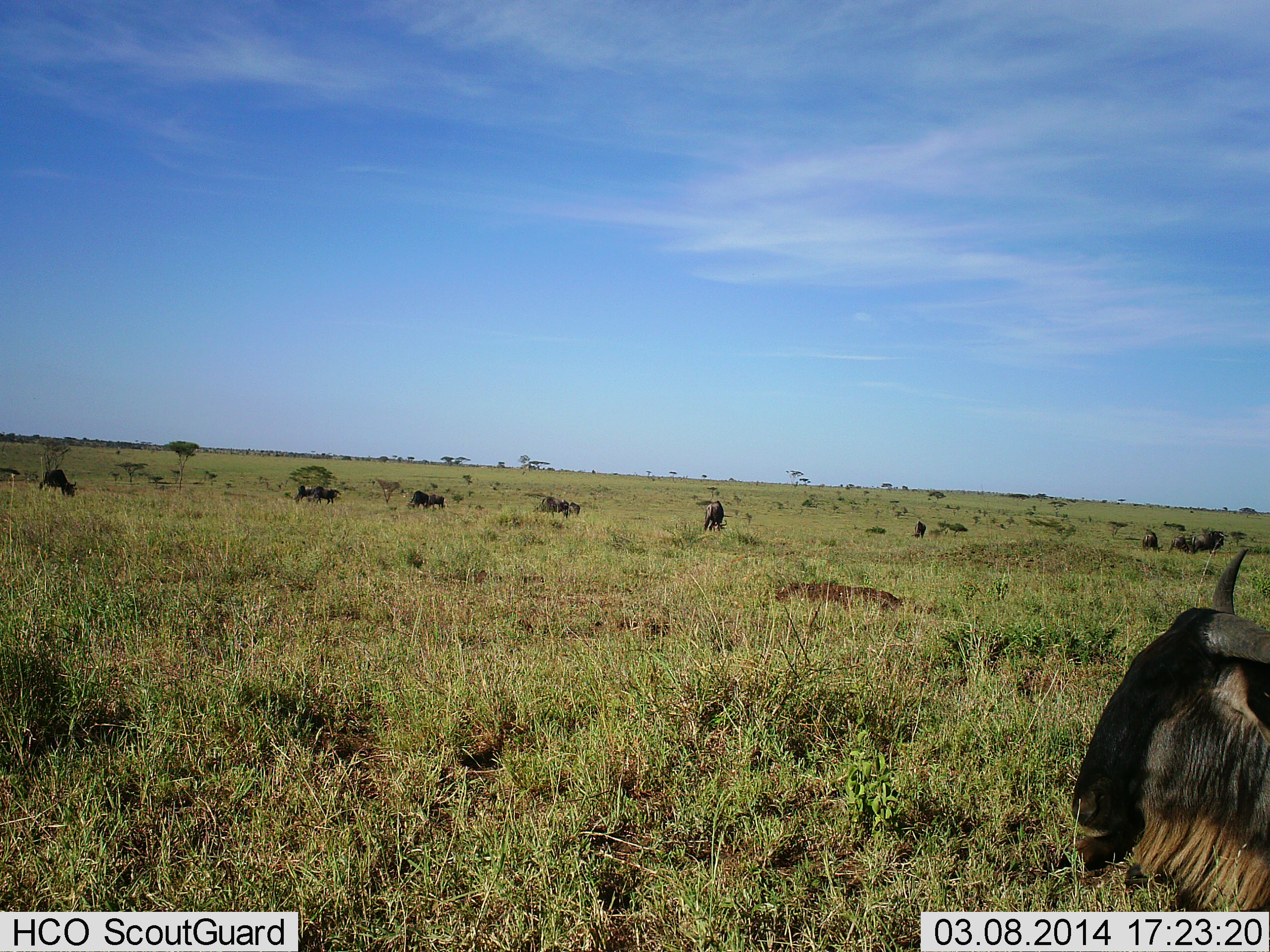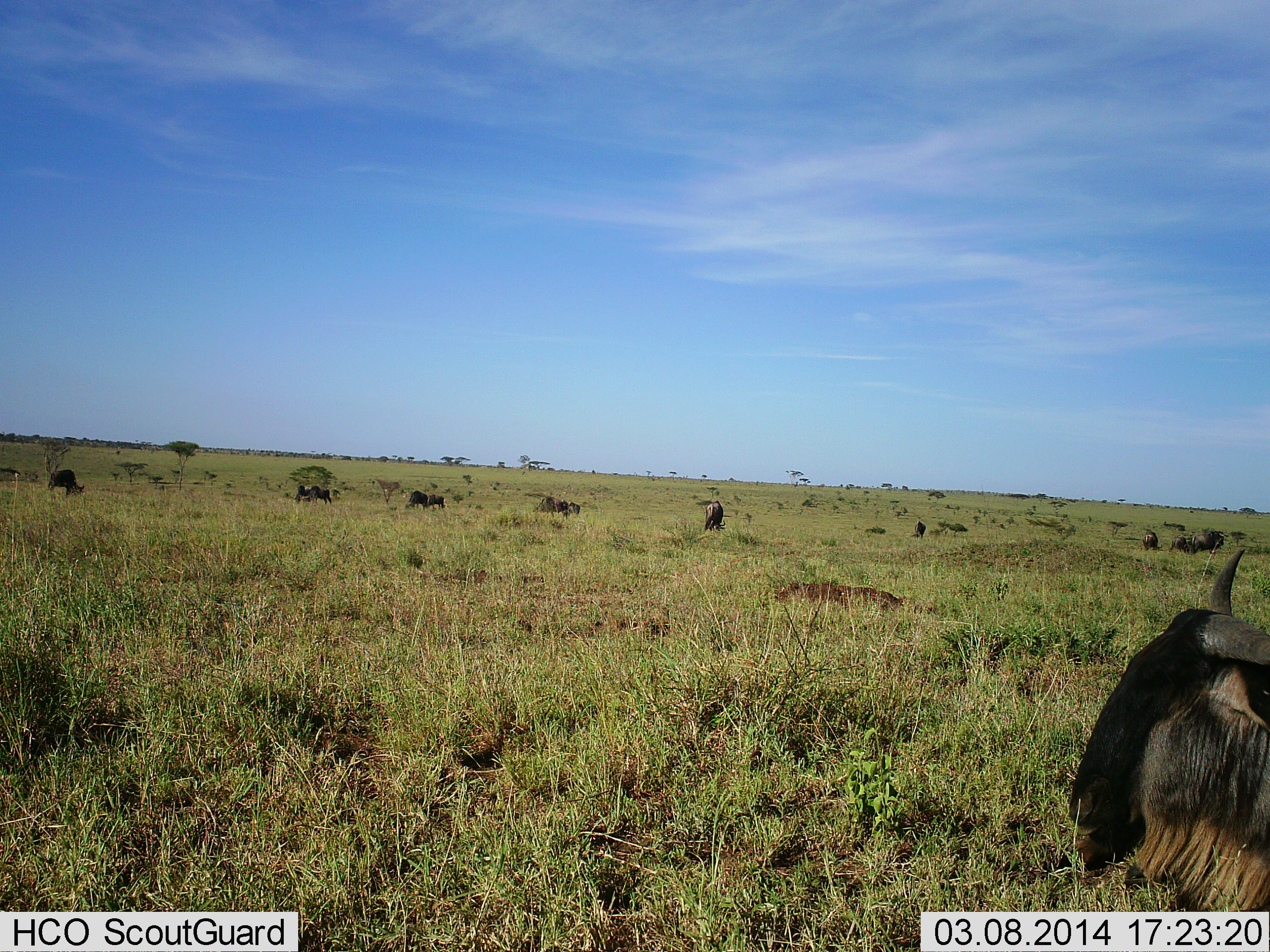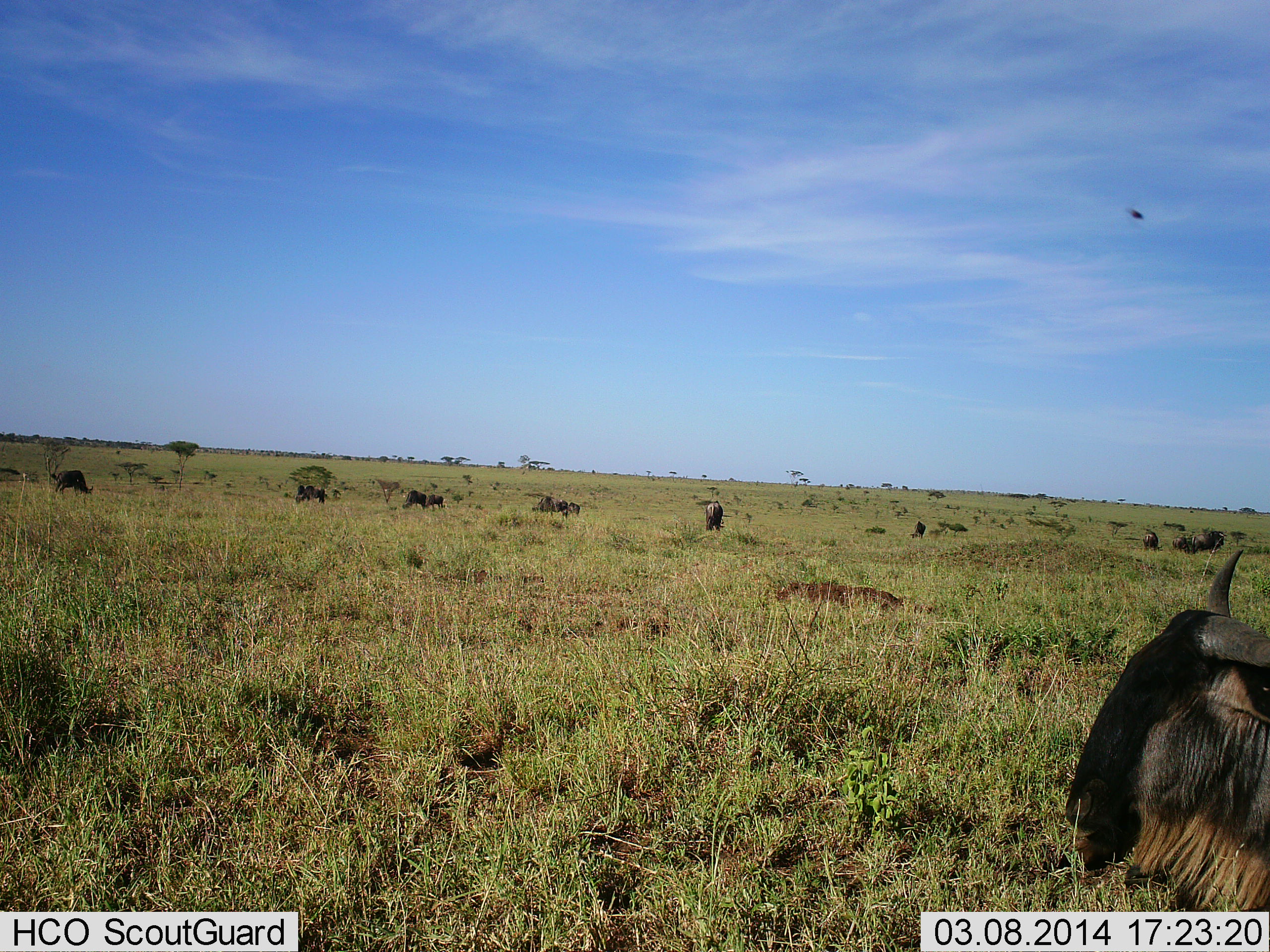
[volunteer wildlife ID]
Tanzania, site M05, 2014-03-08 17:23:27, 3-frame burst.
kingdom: Animalia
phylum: Chordata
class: Mammalia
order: Artiodactyla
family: Bovidae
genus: Connochaetes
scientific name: Connochaetes taurinus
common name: blue wildebeest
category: wildebeest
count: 9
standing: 49%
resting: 38%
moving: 16%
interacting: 3%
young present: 2%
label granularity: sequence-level